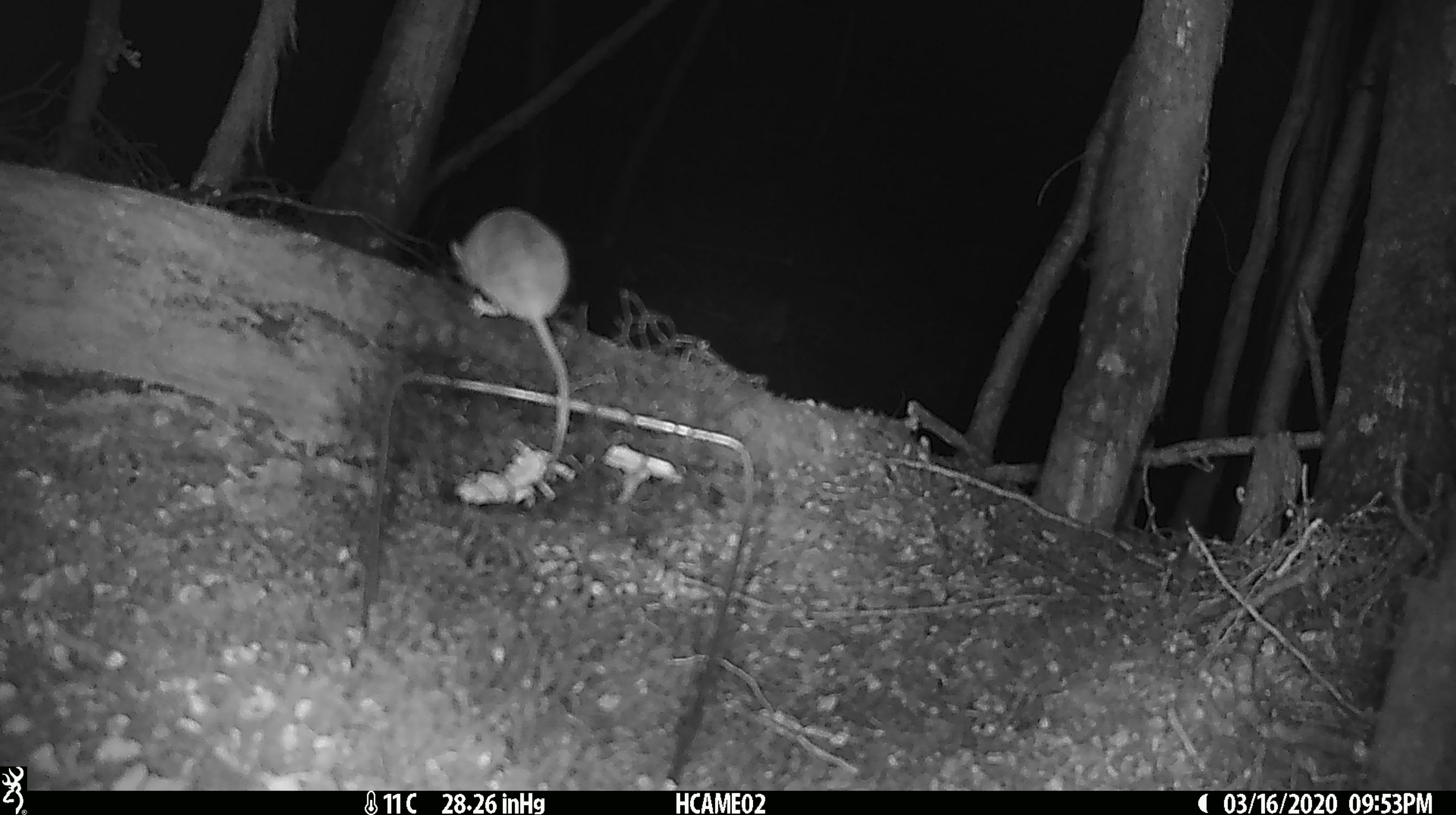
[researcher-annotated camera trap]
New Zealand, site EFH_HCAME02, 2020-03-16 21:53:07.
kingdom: Animalia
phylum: Chordata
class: Mammalia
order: Rodentia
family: Muridae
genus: Mus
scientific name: Mus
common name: mouse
Mouse (Mus).